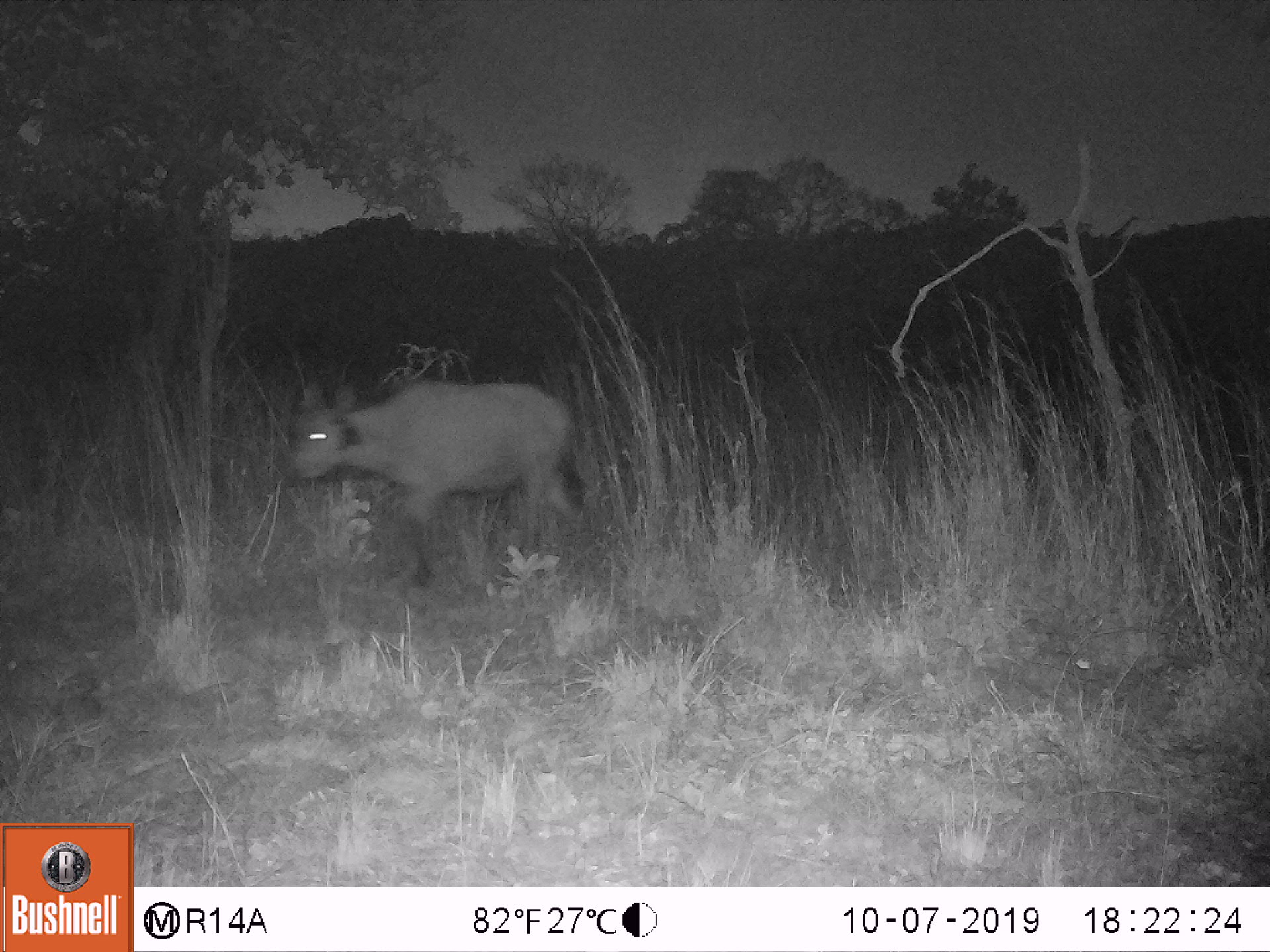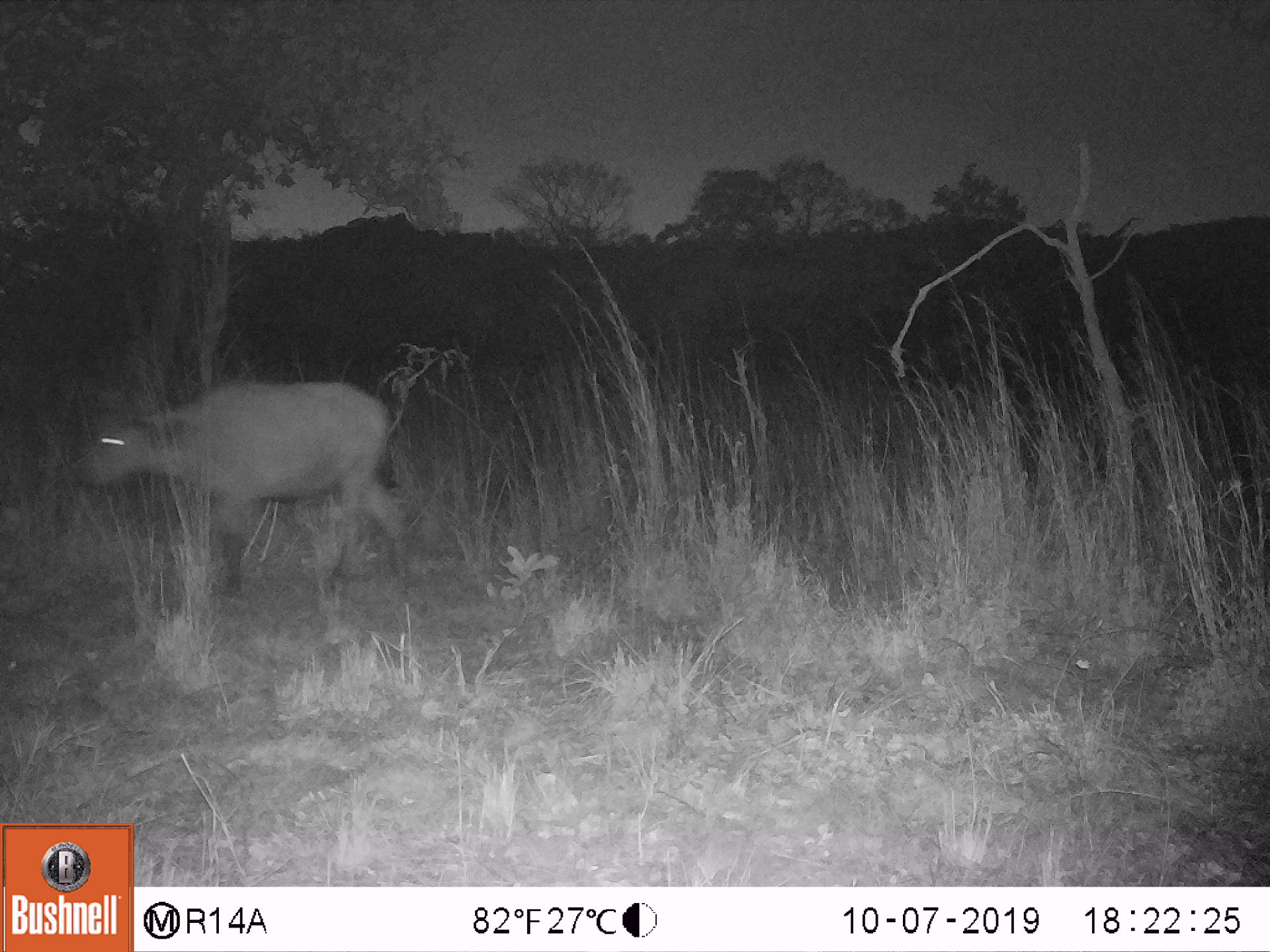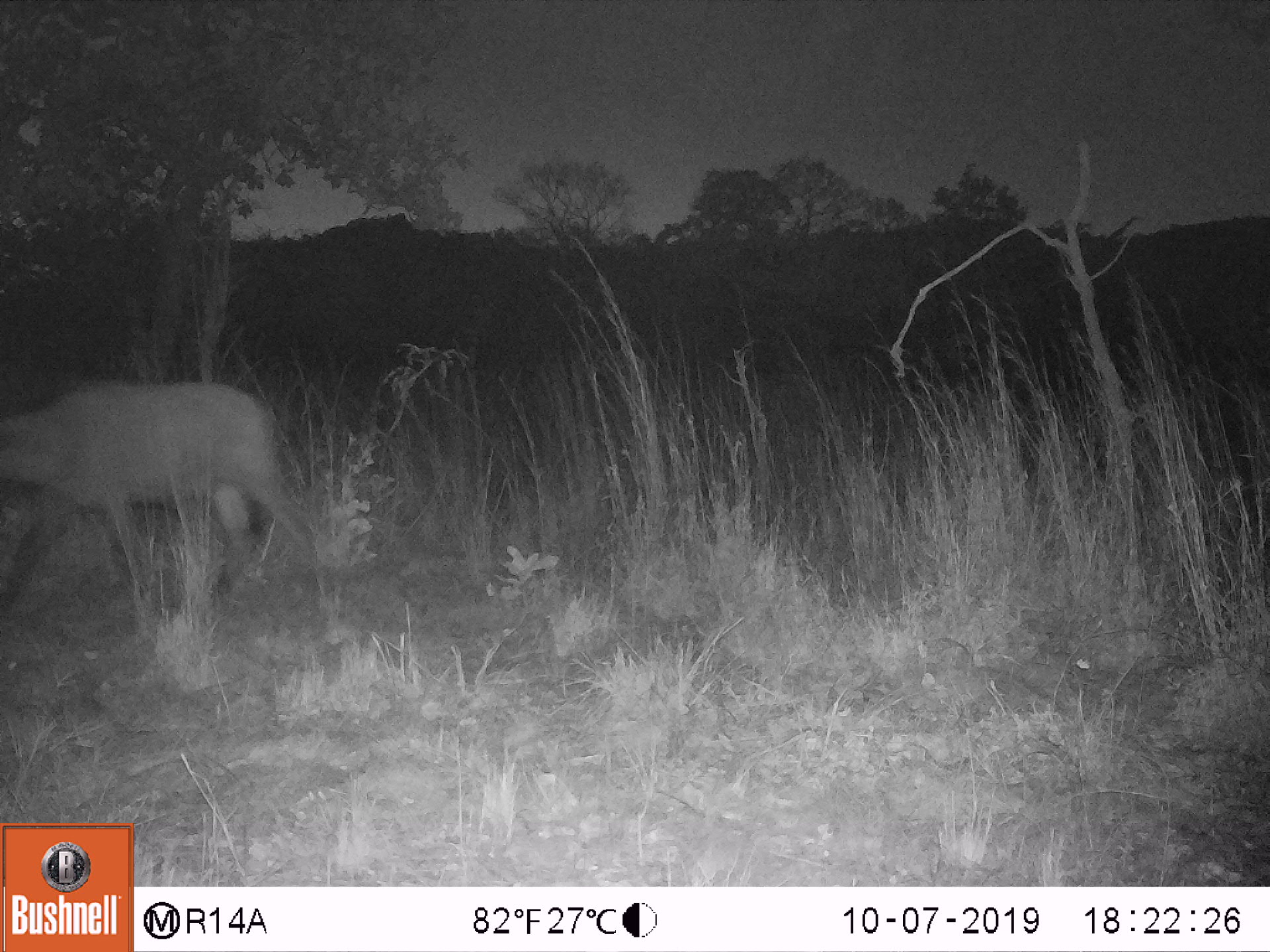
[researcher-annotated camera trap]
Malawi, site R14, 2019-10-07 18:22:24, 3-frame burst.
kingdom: Animalia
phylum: Chordata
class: Mammalia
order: Artiodactyla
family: Bovidae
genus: Syncerus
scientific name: Syncerus caffer caffer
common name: cape buffalo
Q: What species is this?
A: Cape buffalo (Syncerus caffer caffer).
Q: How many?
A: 1.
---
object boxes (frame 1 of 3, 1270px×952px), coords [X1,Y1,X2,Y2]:
cape buffalo: [271,370,580,601]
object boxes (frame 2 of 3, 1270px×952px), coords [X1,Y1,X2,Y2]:
cape buffalo: [74,362,400,603]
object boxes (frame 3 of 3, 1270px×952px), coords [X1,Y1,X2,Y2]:
cape buffalo: [0,365,303,618]